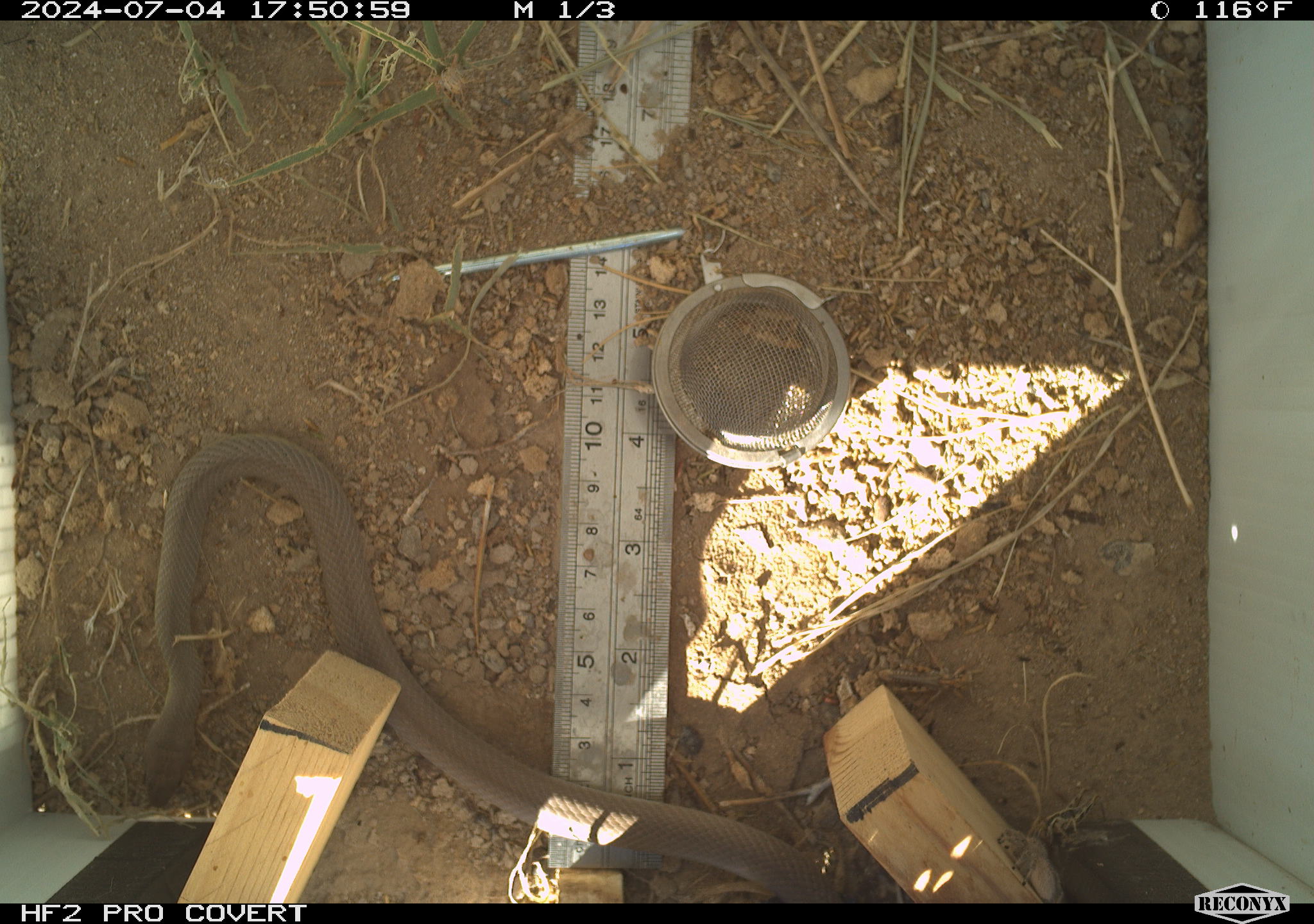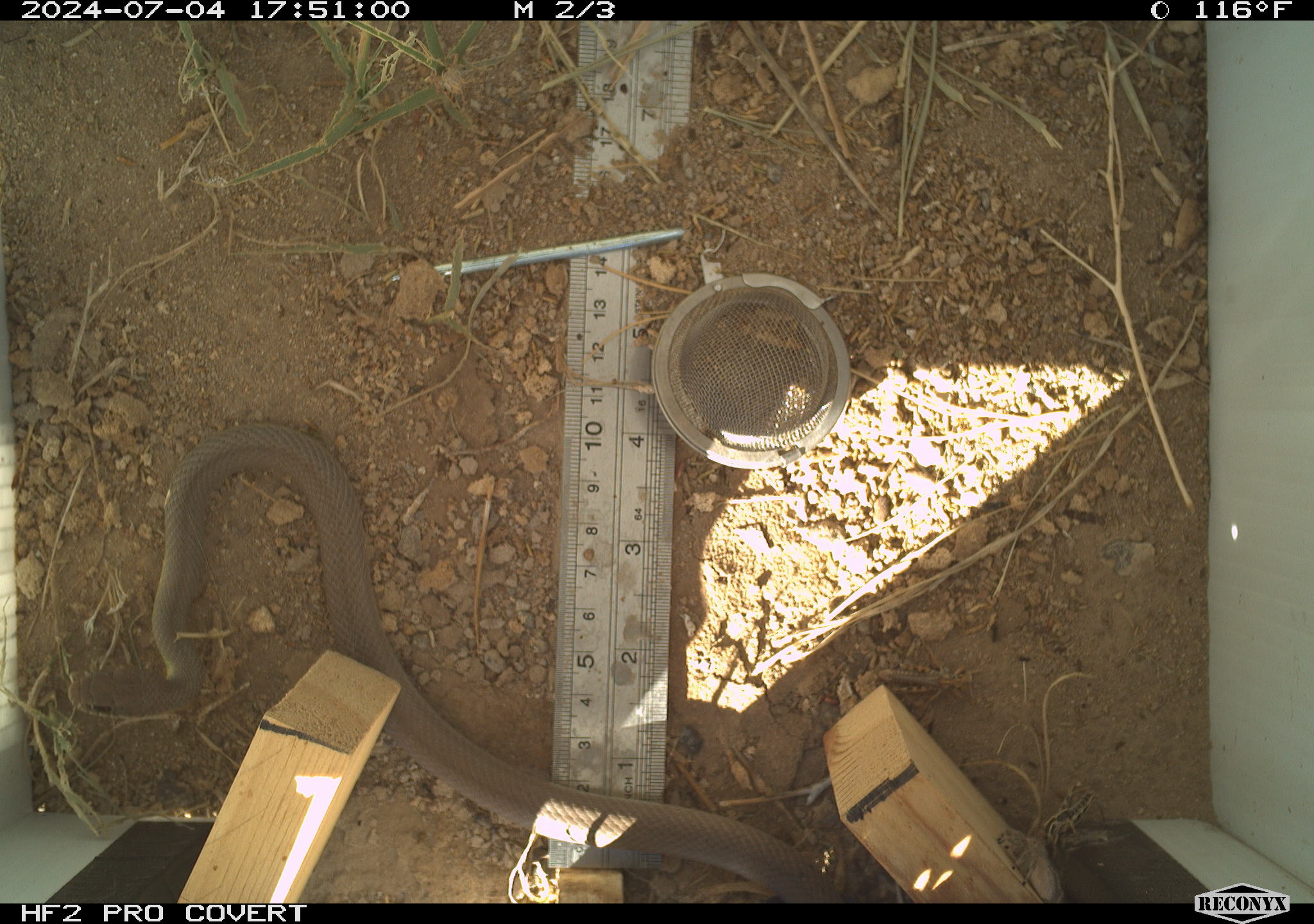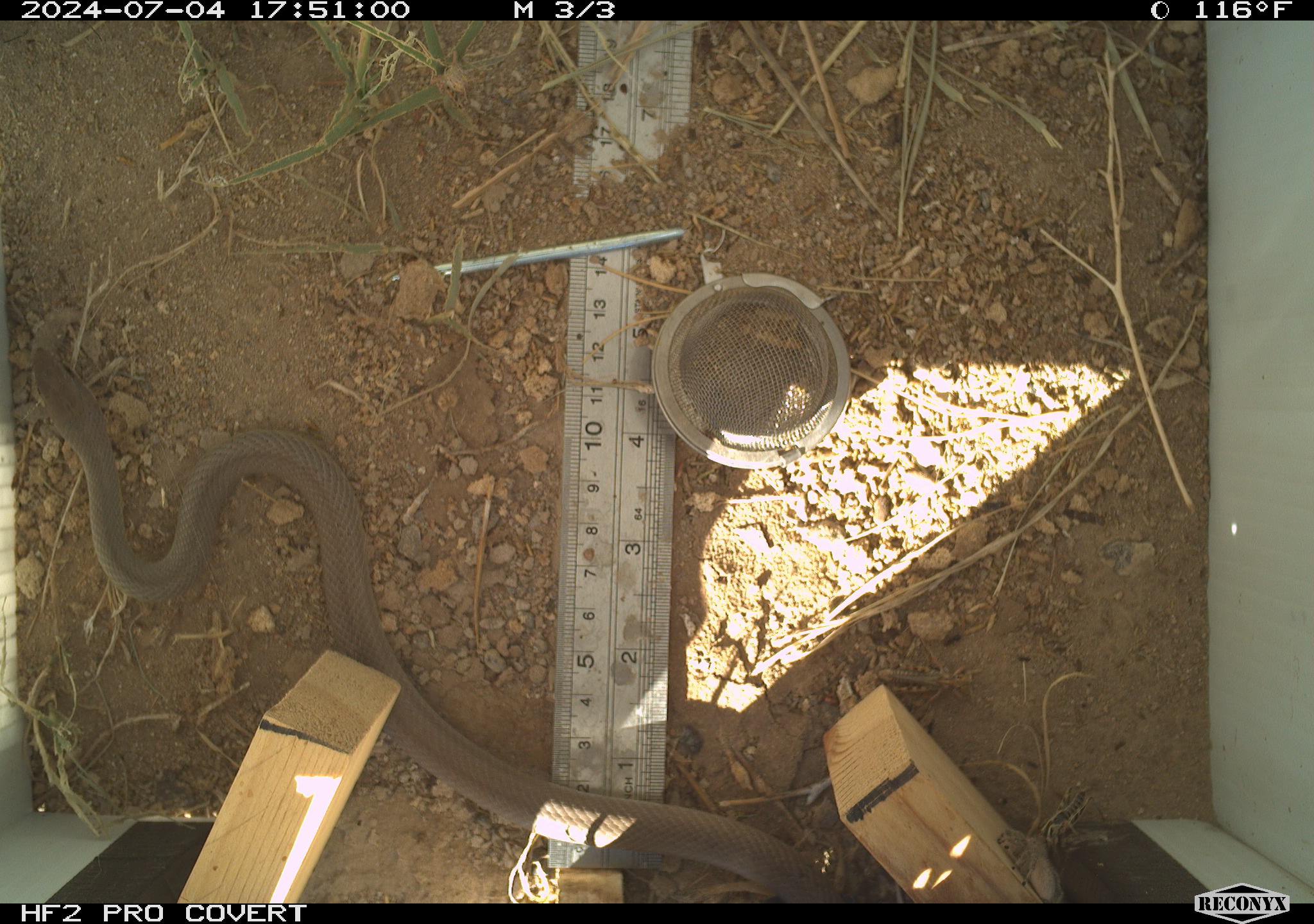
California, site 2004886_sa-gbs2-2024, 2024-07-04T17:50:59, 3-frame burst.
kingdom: Animalia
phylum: Chordata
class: Reptilia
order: Squamata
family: Colubridae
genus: Coluber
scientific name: Coluber constrictor mormon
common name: western yellow-bellied racer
Western yellow-bellied racer (Coluber constrictor mormon).